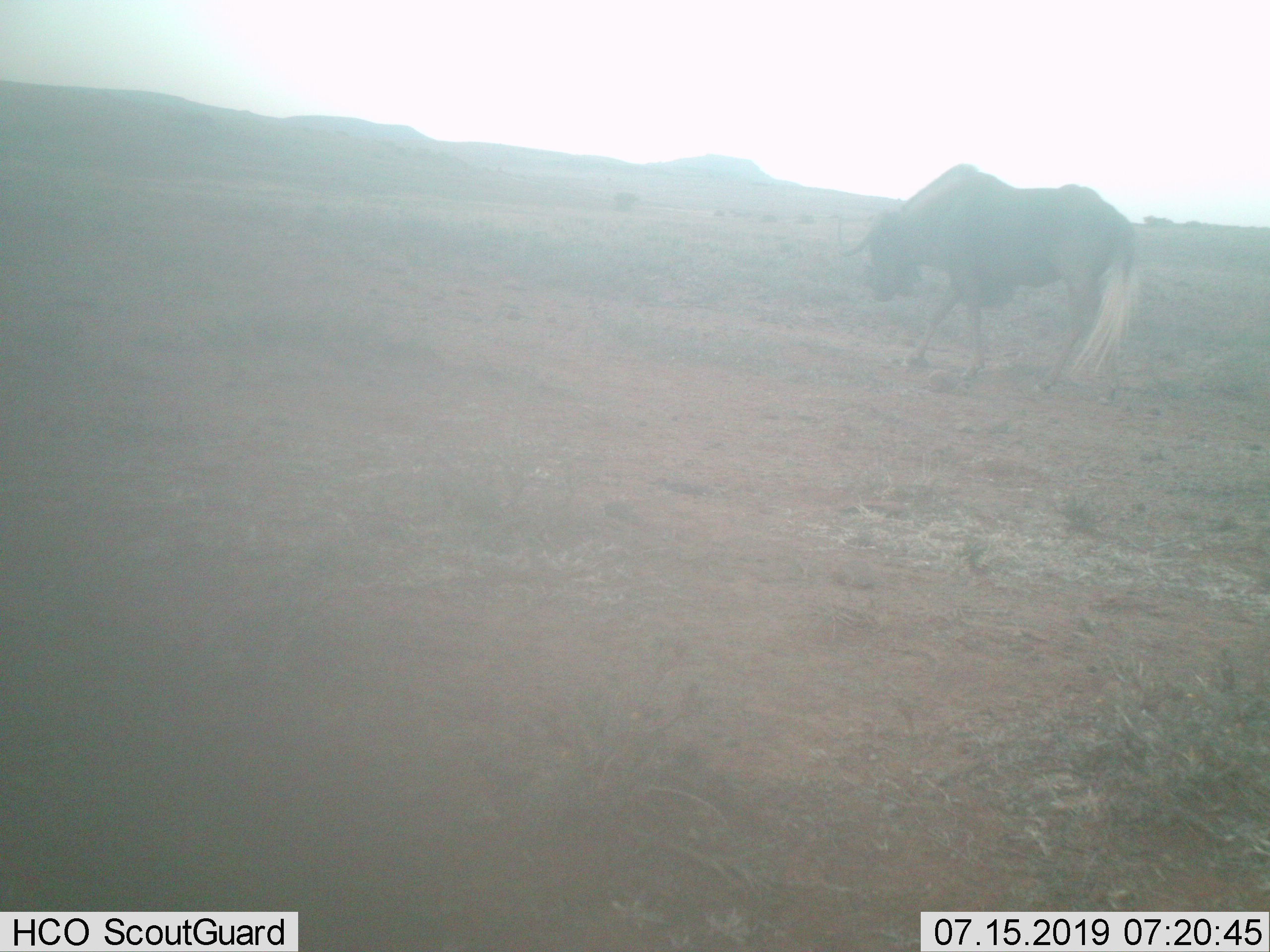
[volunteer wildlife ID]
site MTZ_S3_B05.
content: unidentified animal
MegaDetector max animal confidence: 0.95